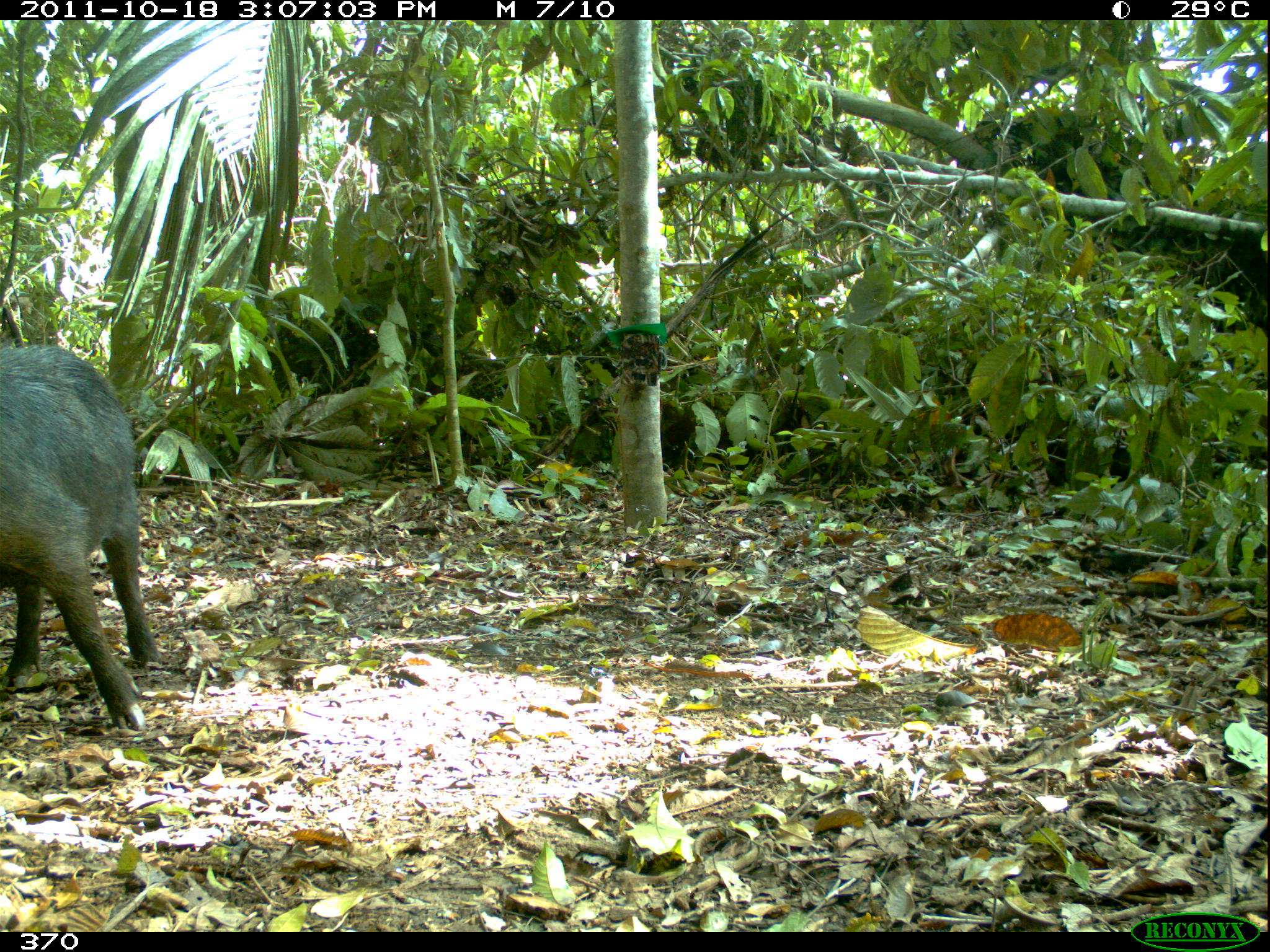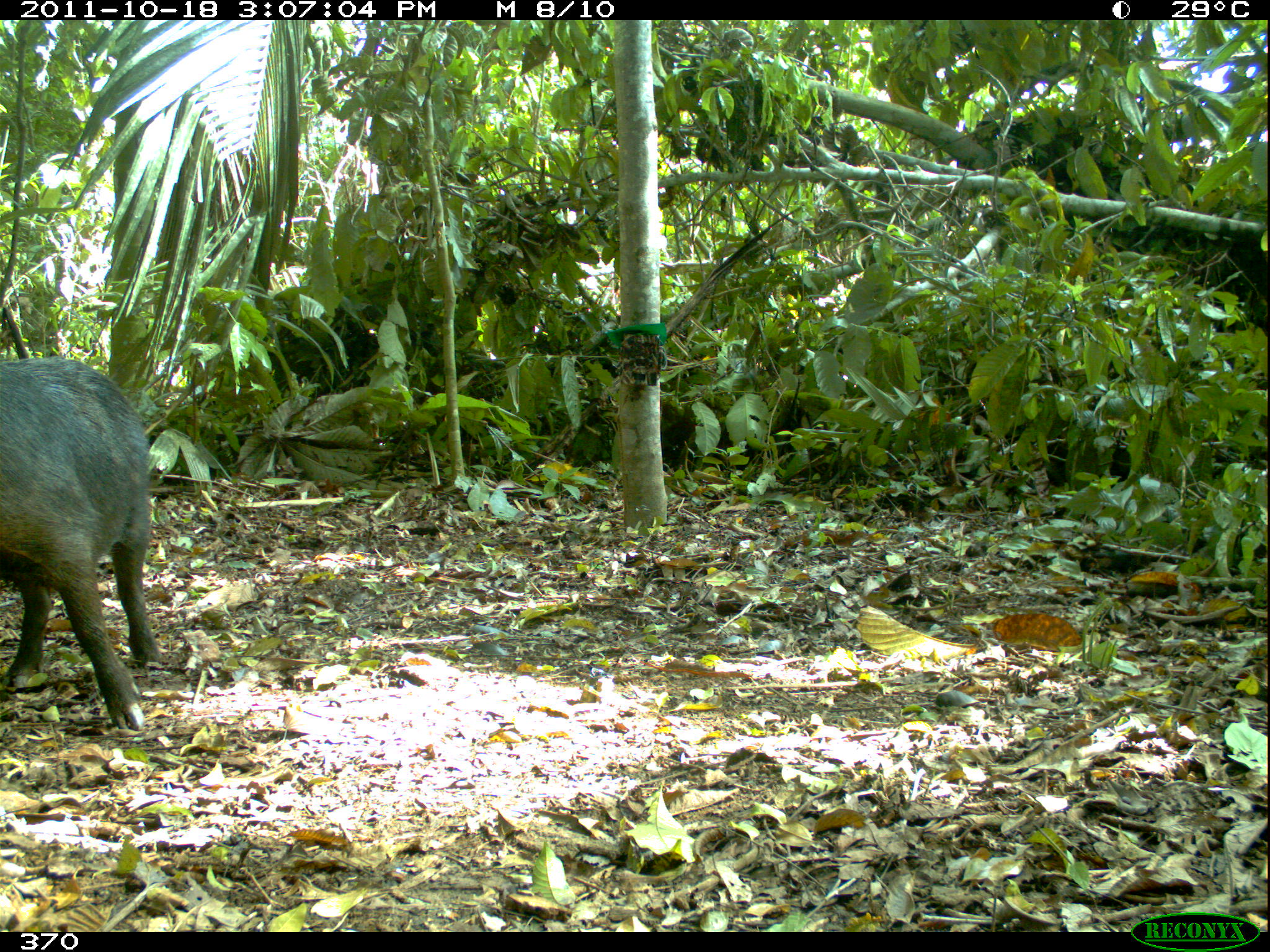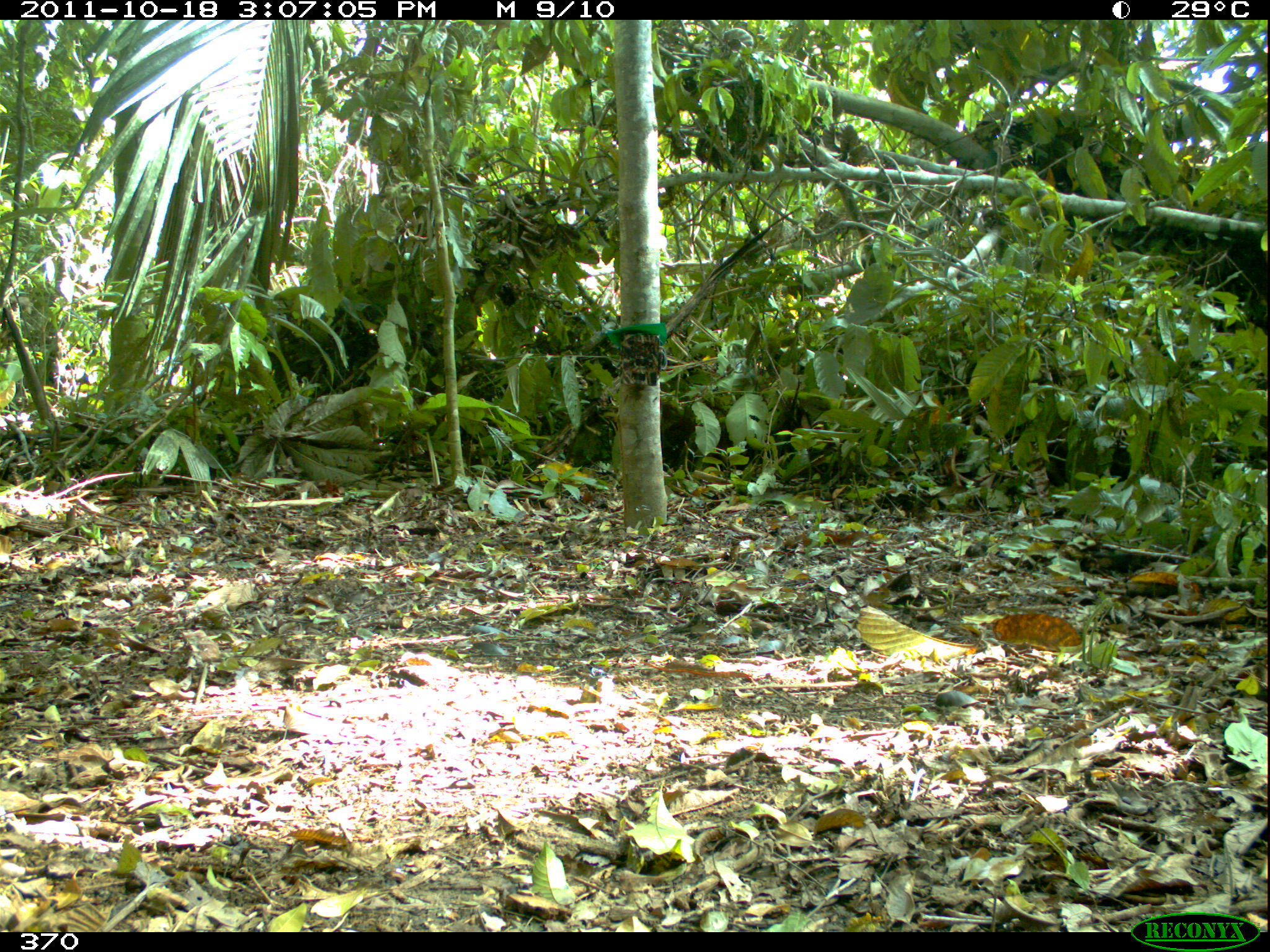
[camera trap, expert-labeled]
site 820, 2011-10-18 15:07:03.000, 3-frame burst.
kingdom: Animalia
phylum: Chordata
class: Mammalia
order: Artiodactyla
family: Tayassuidae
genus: Tayassu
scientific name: Tayassu pecari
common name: white-lipped peccary